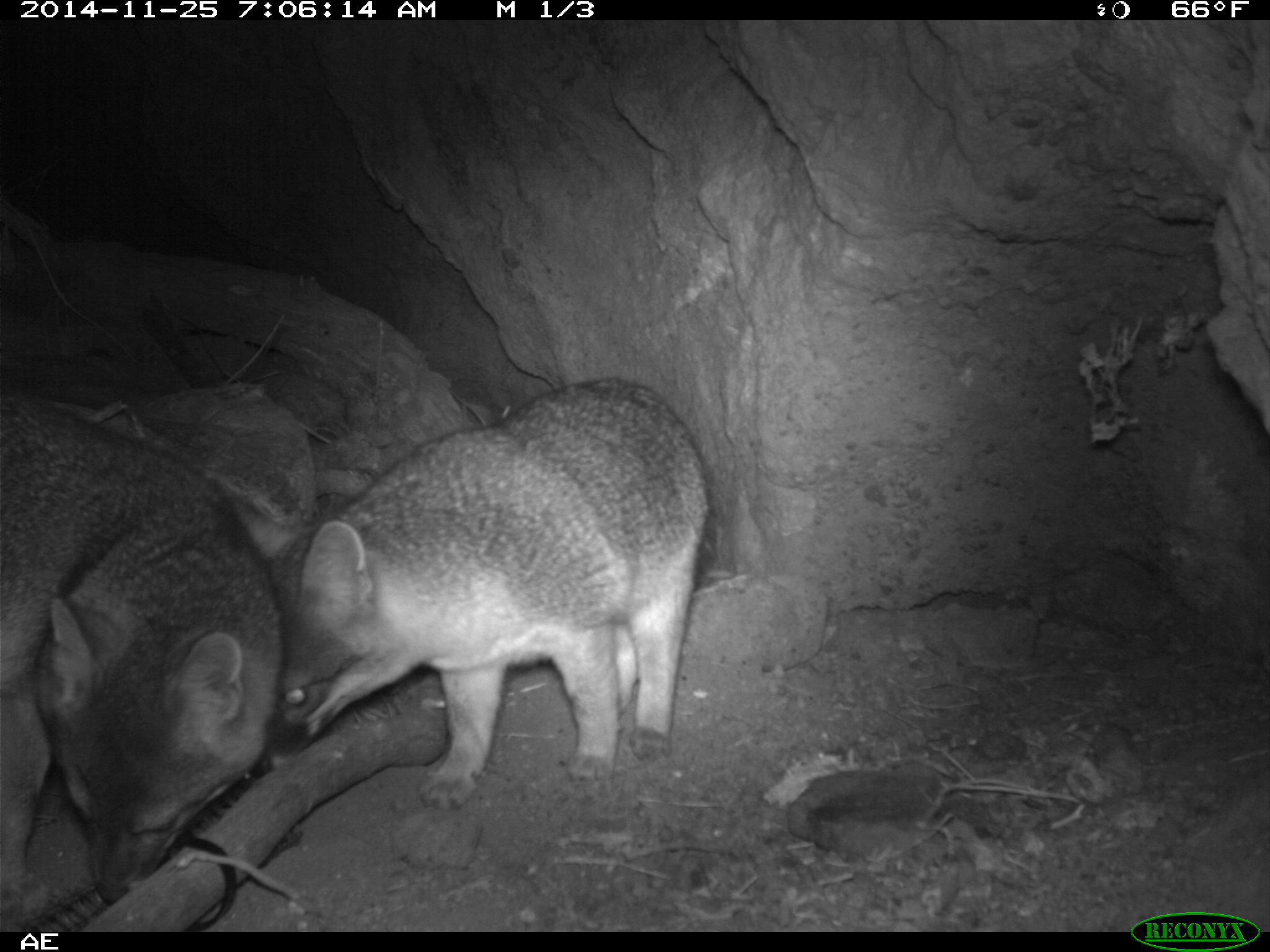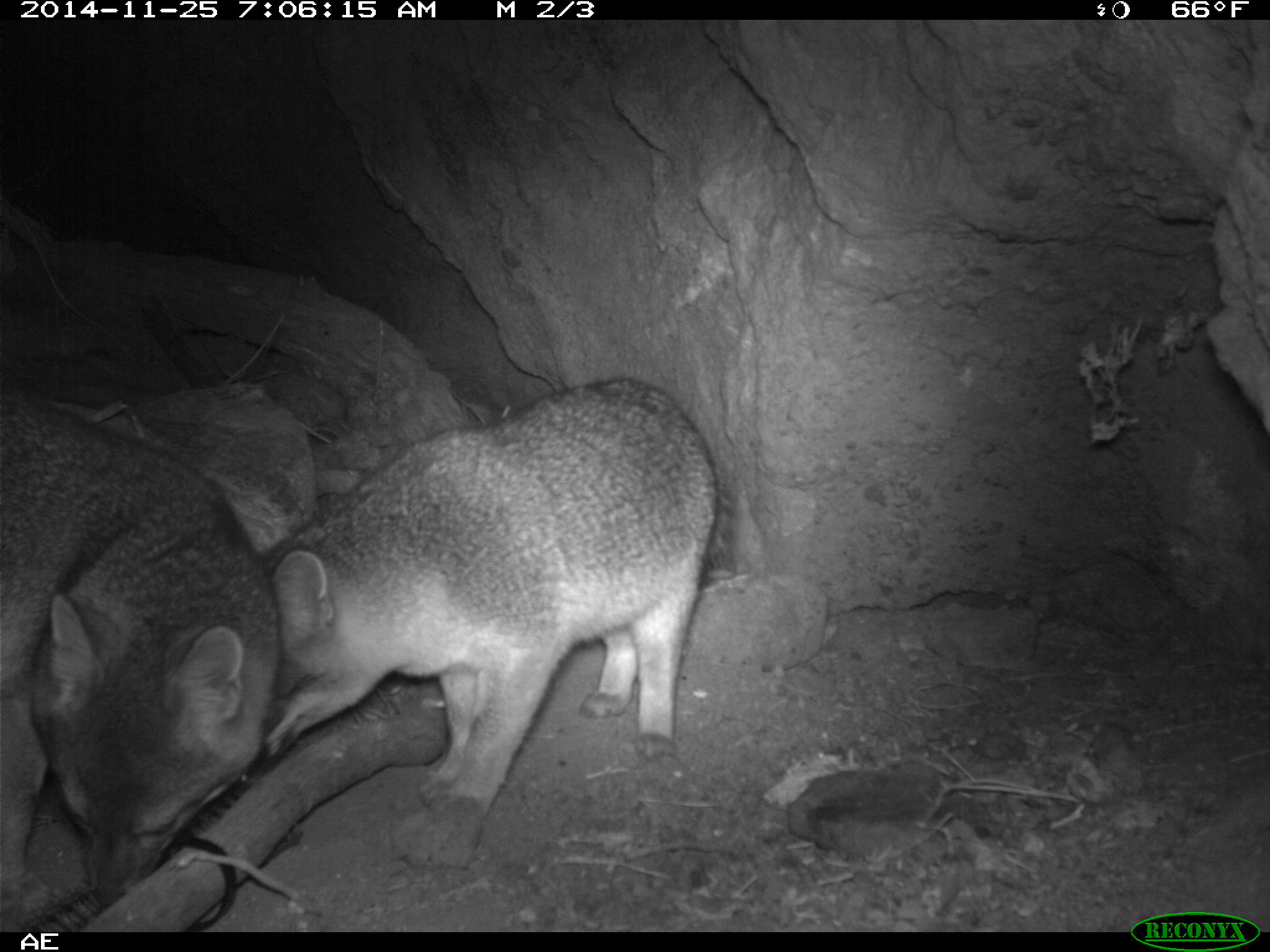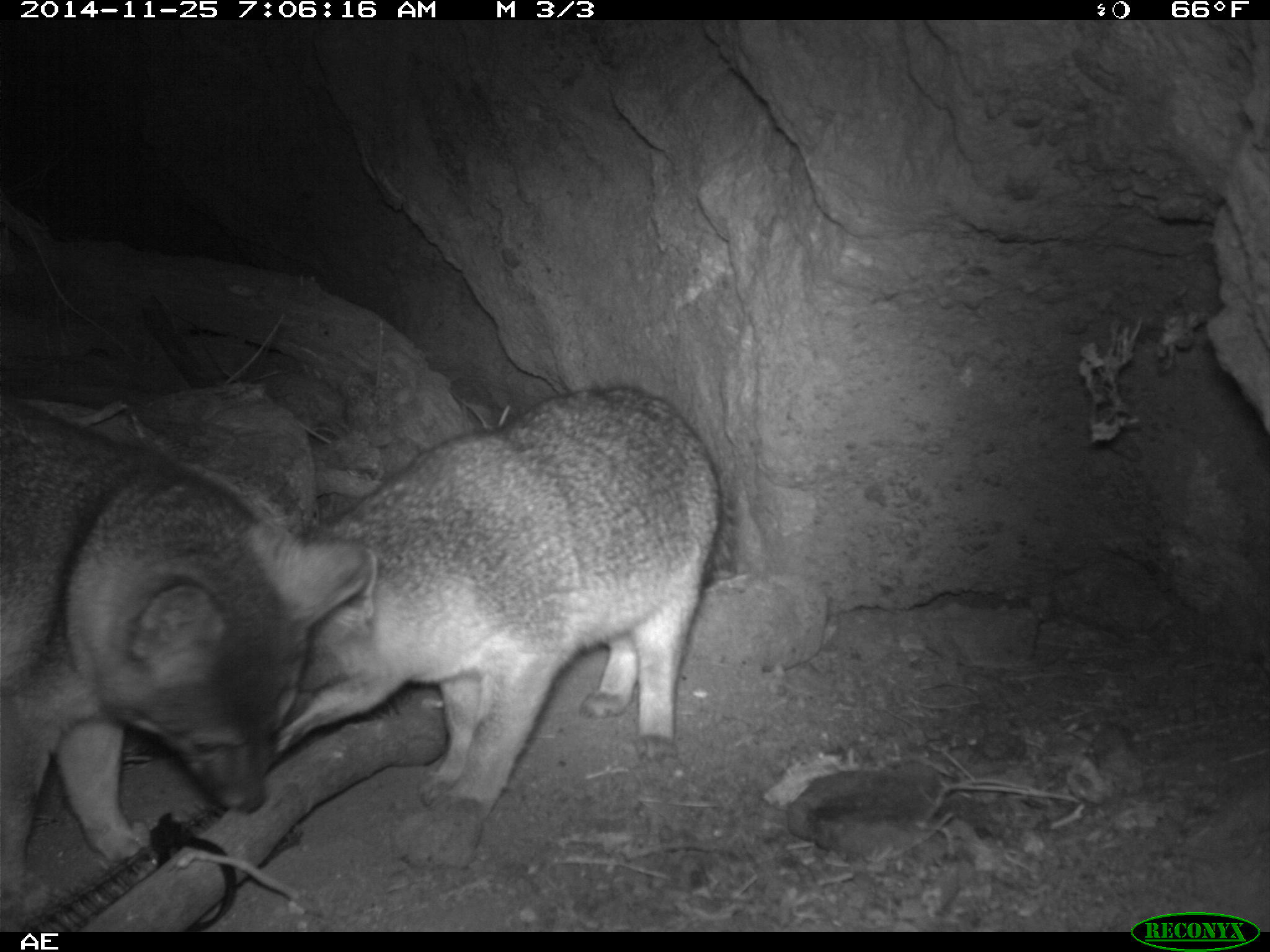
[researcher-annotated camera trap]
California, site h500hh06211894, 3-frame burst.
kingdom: Animalia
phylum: Chordata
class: Mammalia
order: Carnivora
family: Canidae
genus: Urocyon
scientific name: Urocyon littoralis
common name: island fox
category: fox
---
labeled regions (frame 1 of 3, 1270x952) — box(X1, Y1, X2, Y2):
fox: box(275, 376, 711, 811); box(0, 394, 283, 931)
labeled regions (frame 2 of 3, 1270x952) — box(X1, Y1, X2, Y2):
fox: box(244, 377, 769, 815); box(0, 391, 280, 920)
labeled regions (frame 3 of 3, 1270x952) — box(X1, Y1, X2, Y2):
fox: box(0, 394, 373, 930); box(273, 386, 721, 821)